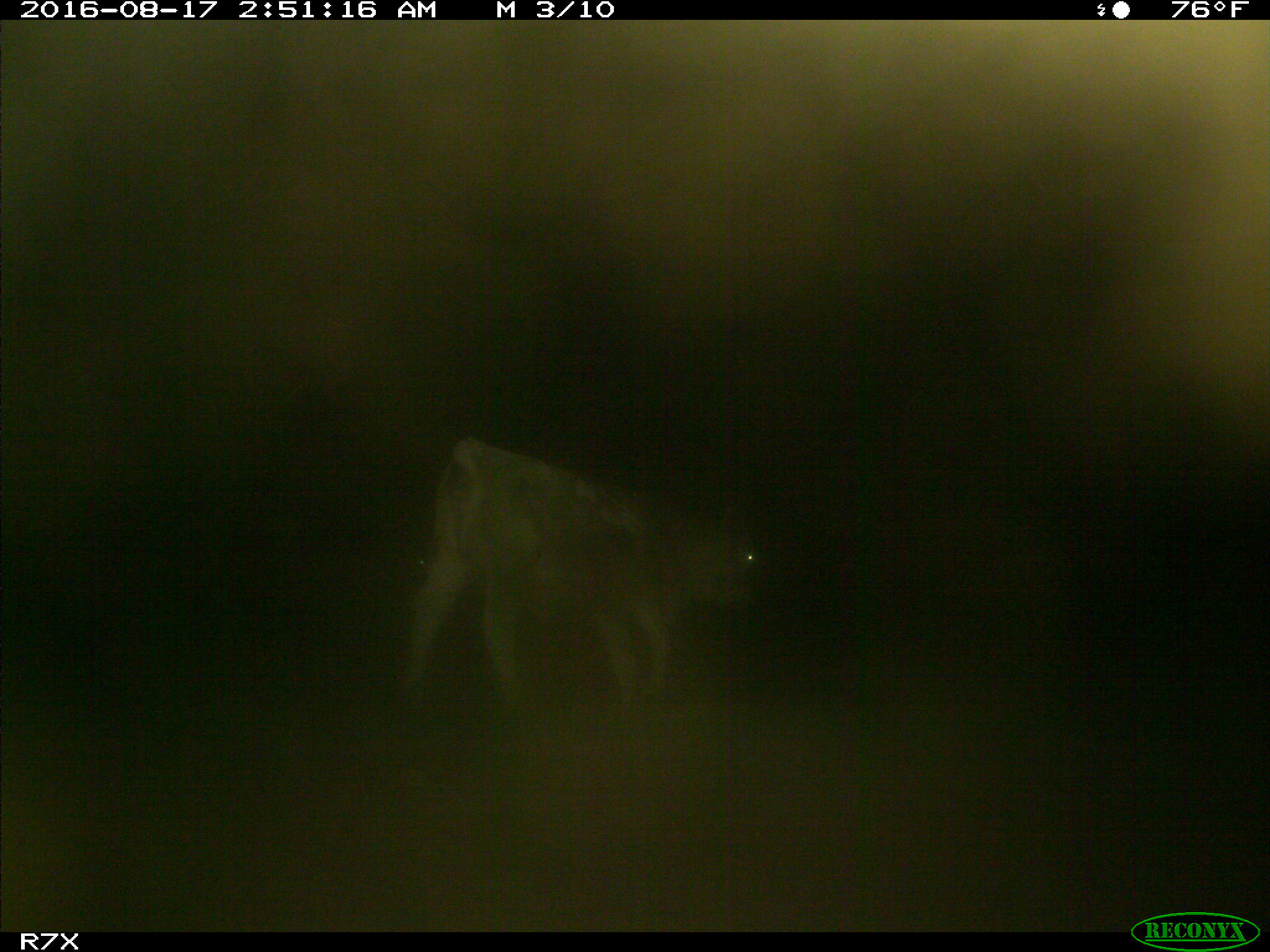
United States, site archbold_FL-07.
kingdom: Animalia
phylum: Chordata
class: Mammalia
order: Artiodactyla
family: Bovidae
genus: Bos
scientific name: Bos taurus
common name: domestic cow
Bos taurus (domestic cow).